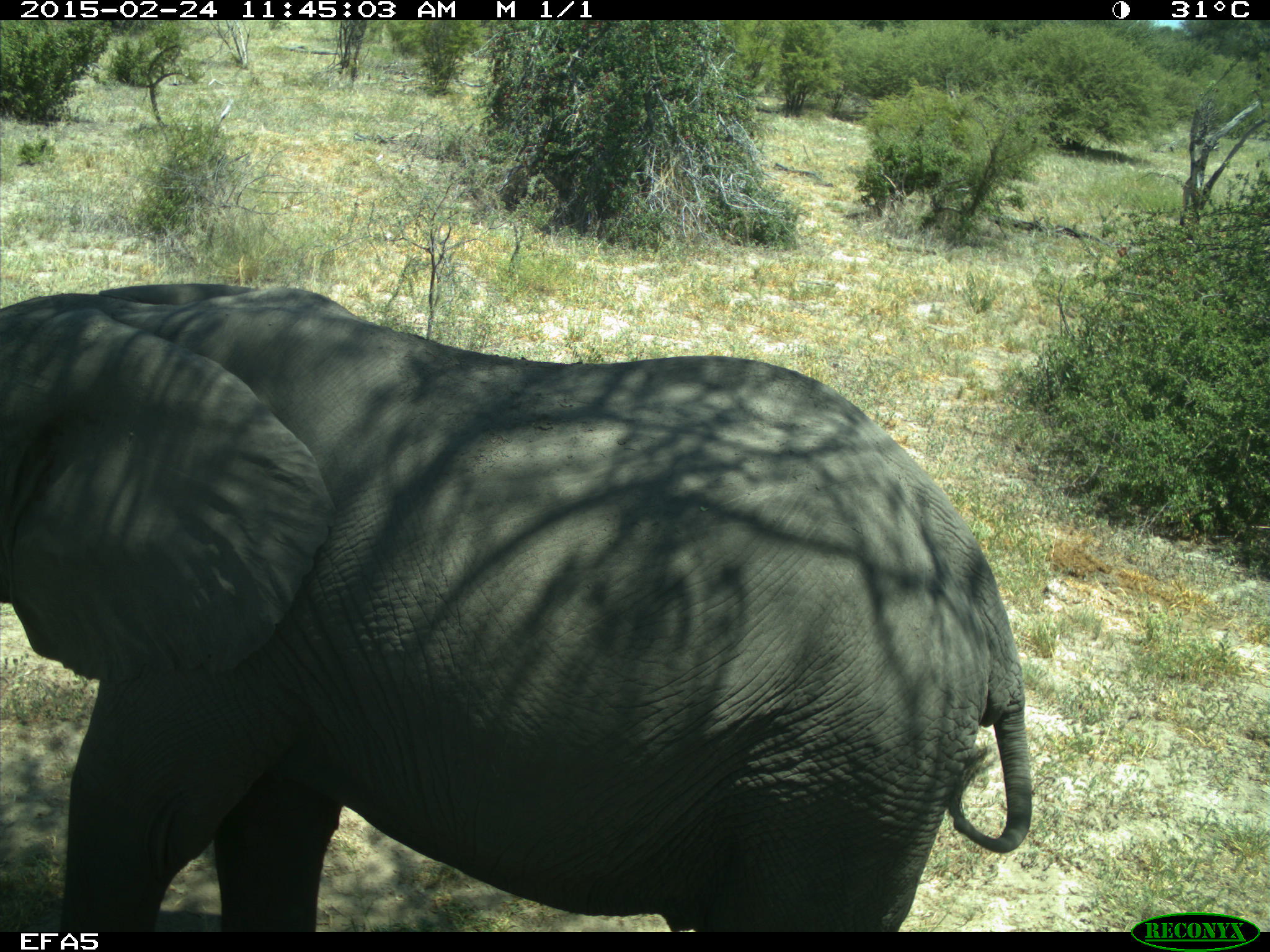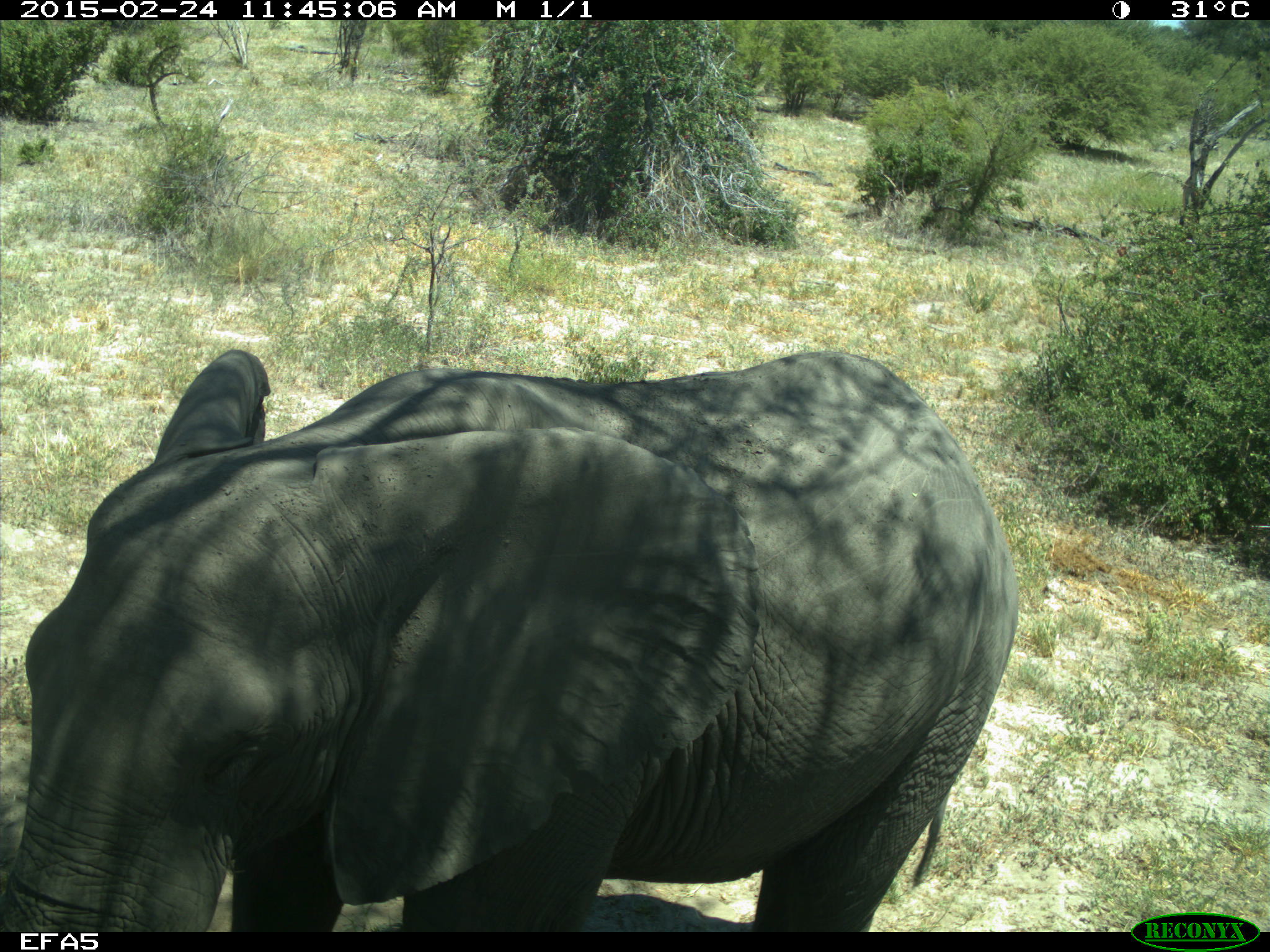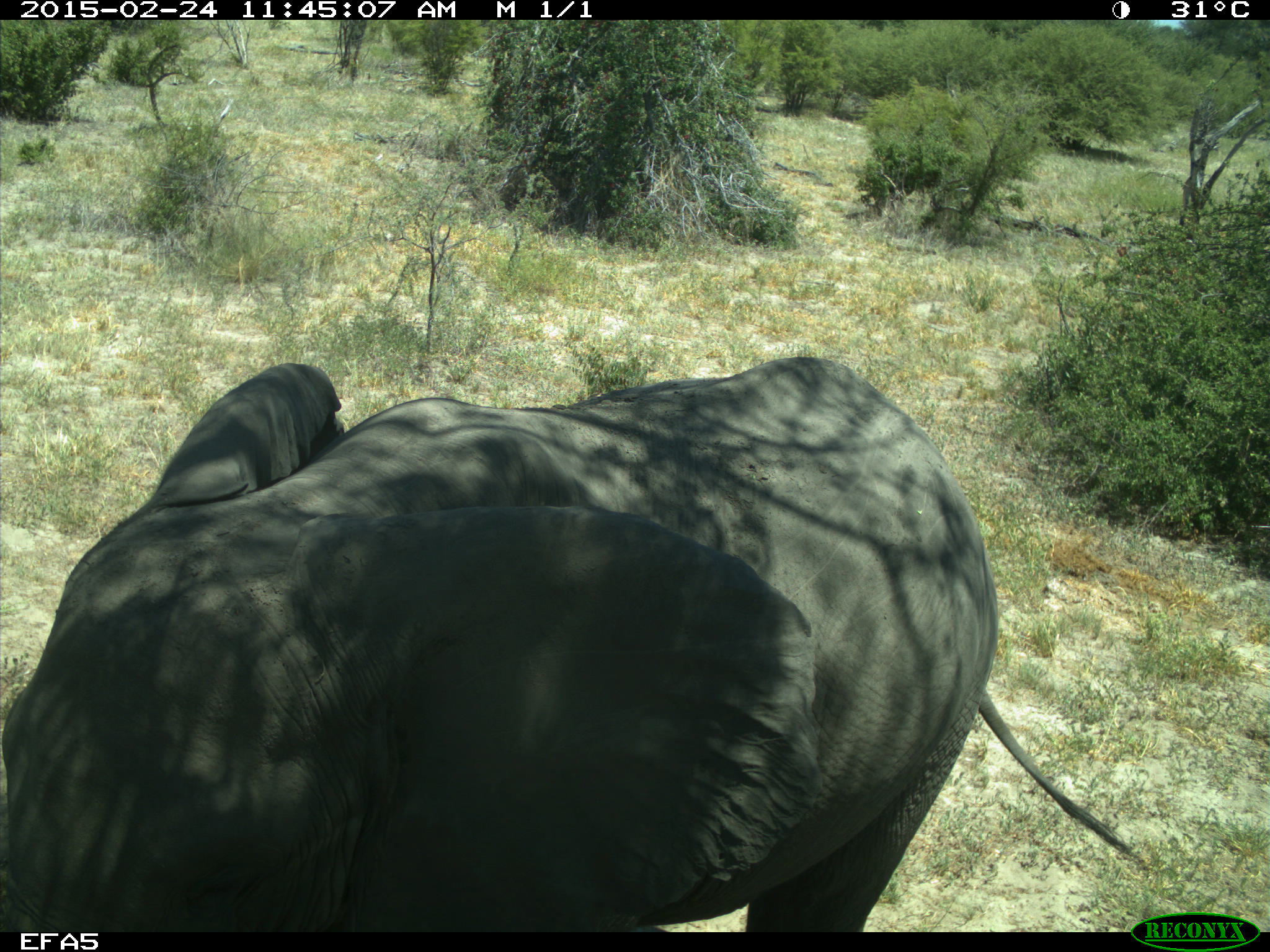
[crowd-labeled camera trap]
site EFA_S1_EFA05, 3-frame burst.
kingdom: Animalia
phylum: Chordata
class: Mammalia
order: Proboscidea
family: Elephantidae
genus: Loxodonta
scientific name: Loxodonta africana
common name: african bush elephant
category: elephant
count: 1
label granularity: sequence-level